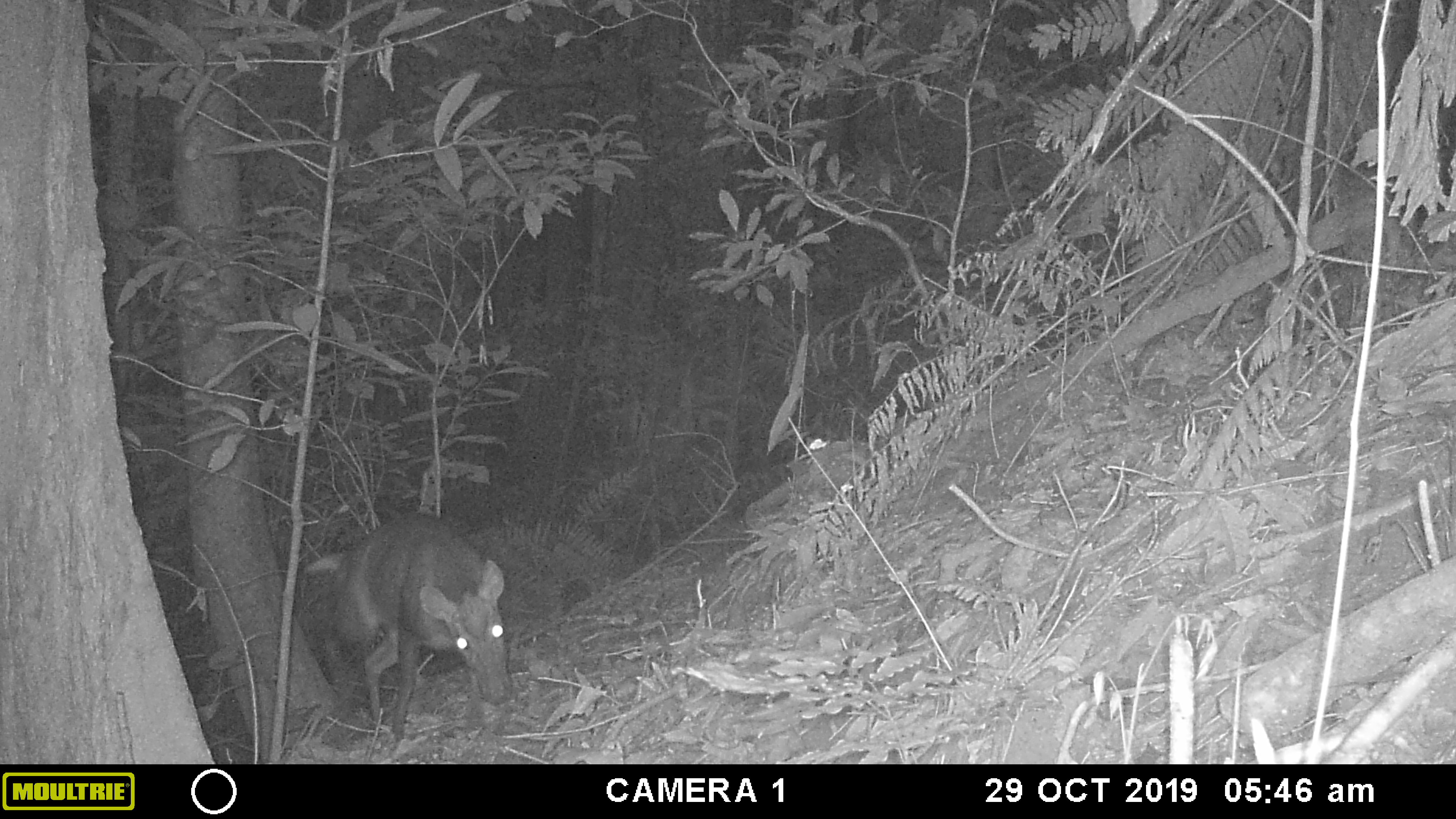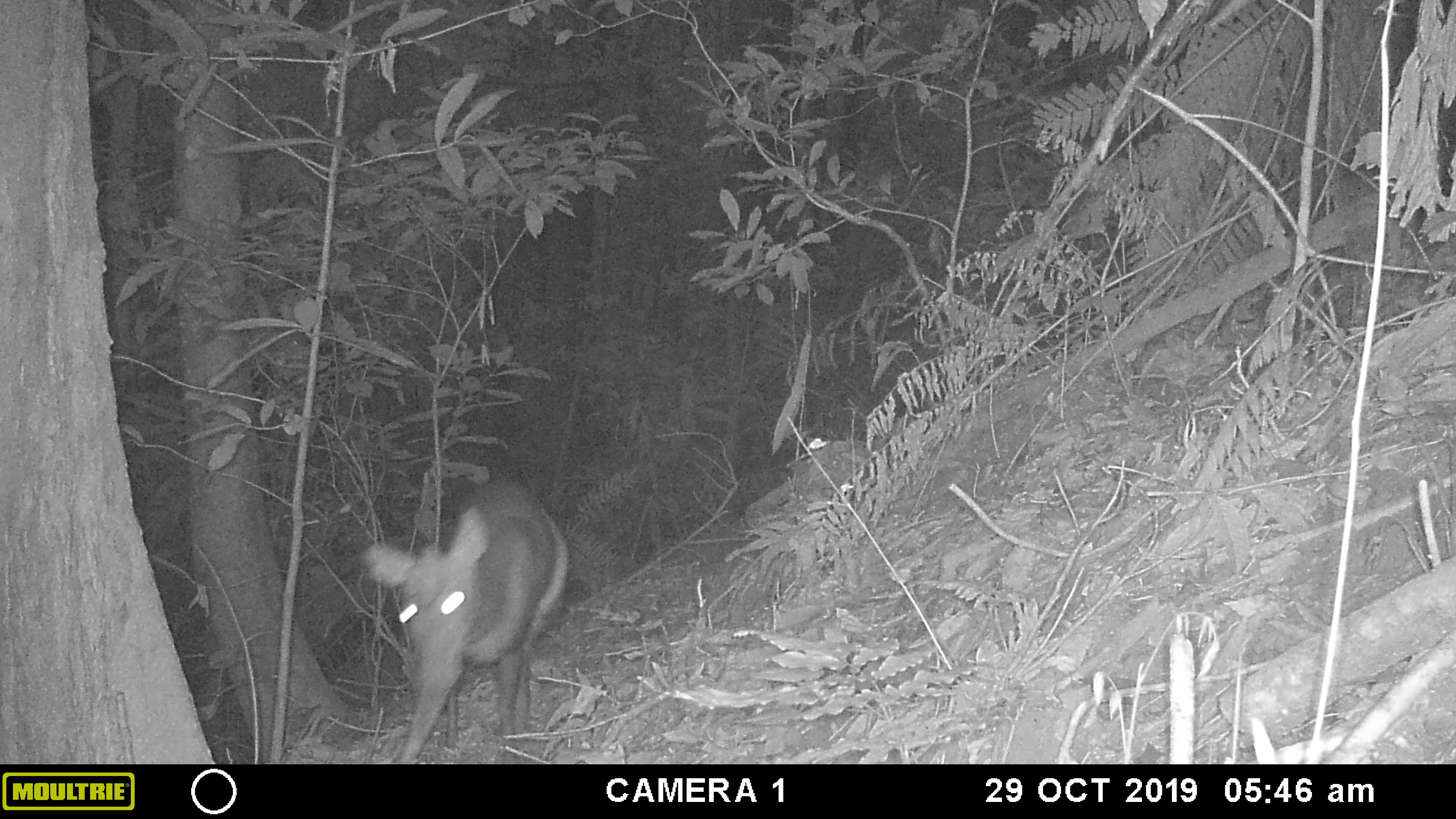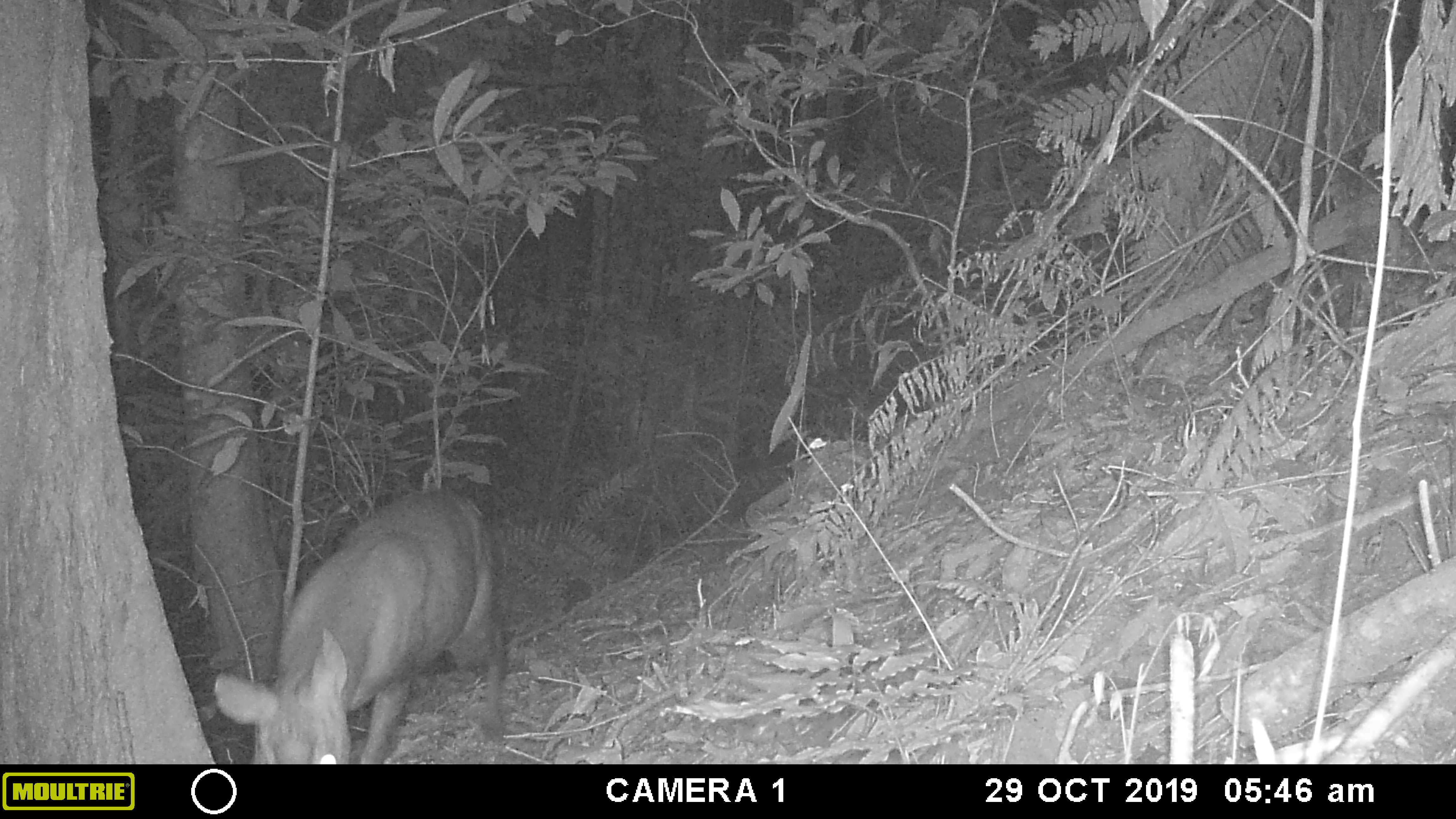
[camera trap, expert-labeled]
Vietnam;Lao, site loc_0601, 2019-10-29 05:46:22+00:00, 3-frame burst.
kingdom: Animalia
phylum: Chordata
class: Mammalia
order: Artiodactyla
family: Cervidae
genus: Muntiacus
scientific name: Muntiacus rooseveltorum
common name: roosevelt's muntjac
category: roosevelts muntjac group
Roosevelts muntjac group (roosevelt's muntjac) (Muntiacus rooseveltorum). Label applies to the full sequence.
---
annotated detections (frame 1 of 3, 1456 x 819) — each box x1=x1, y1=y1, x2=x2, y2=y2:
roosevelts muntjac group: x1=303, y1=514, x2=512, y2=741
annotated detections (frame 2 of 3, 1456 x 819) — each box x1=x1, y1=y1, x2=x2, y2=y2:
roosevelts muntjac group: x1=362, y1=480, x2=568, y2=763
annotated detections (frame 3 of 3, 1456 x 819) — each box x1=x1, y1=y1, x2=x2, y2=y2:
roosevelts muntjac group: x1=210, y1=488, x2=510, y2=764